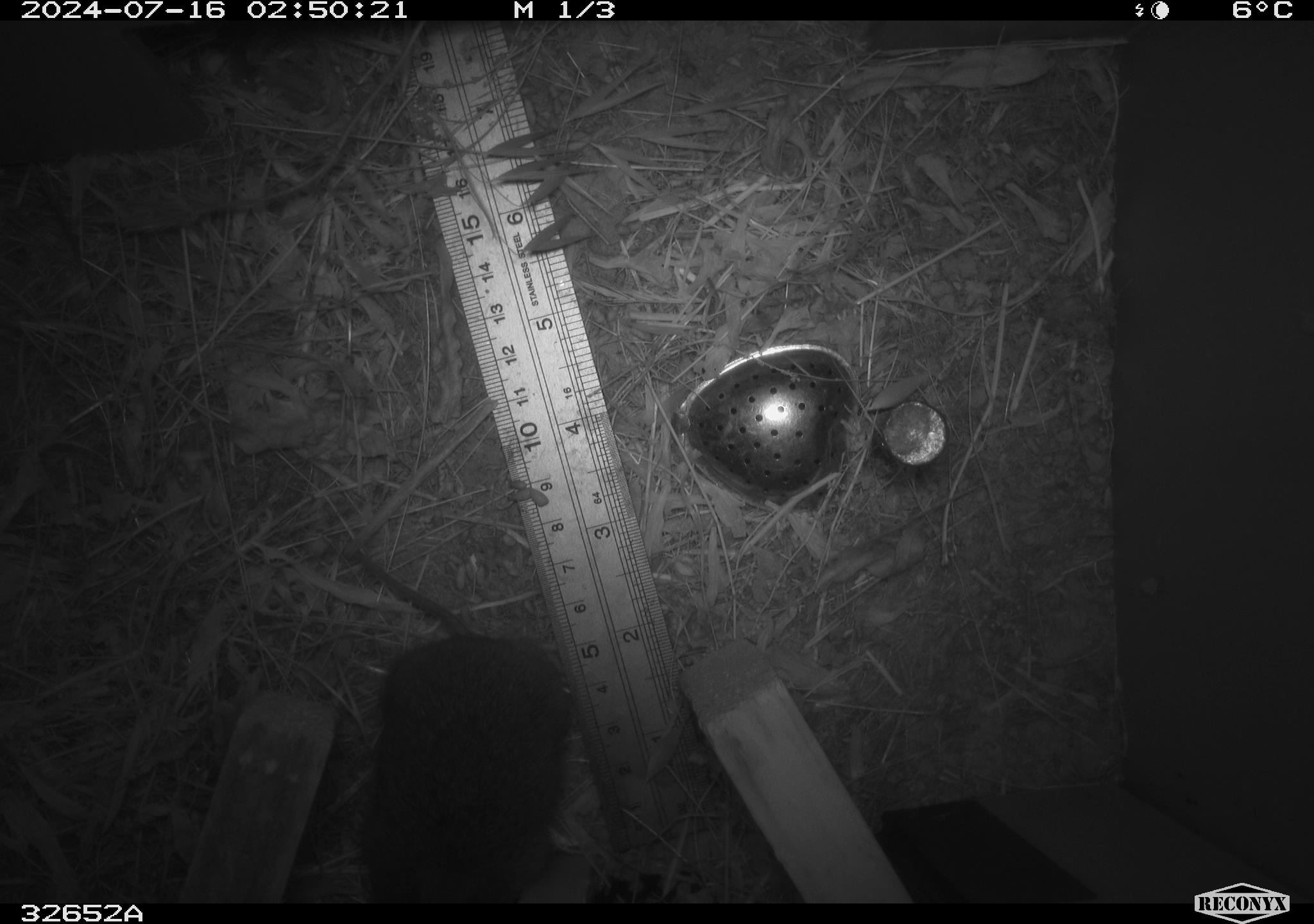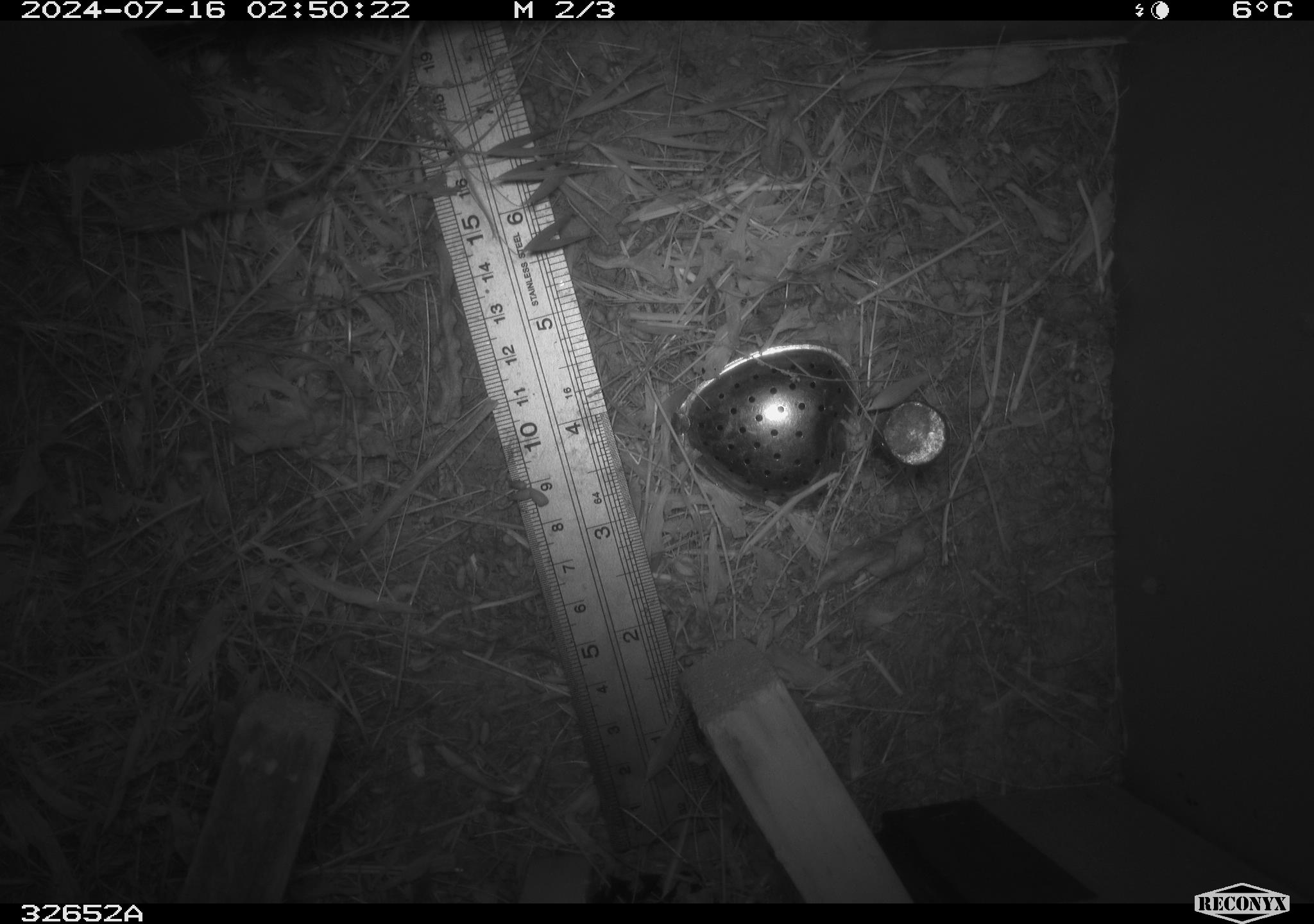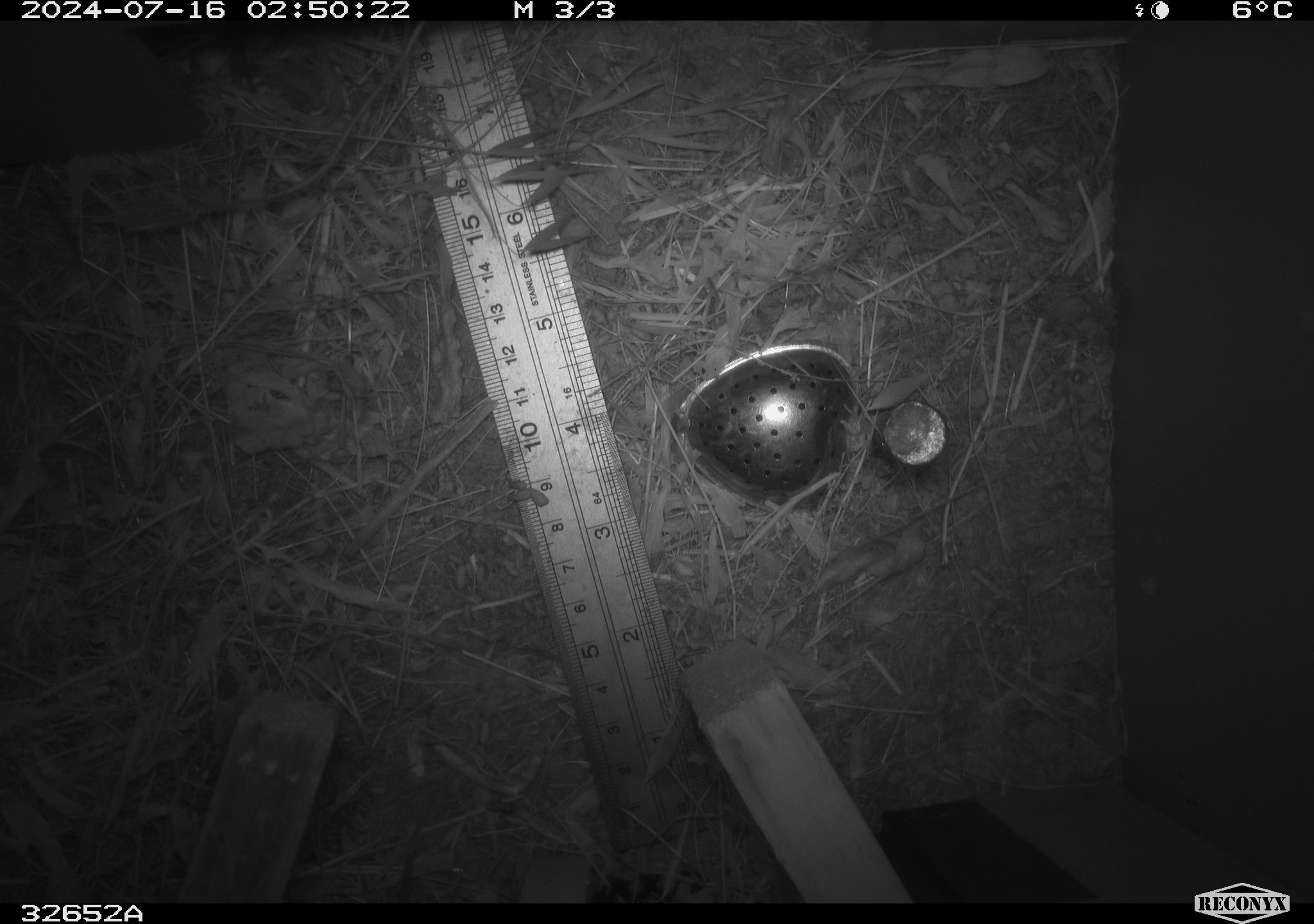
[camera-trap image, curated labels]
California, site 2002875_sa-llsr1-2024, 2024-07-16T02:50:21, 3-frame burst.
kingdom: Animalia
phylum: Chordata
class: Mammalia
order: Rodentia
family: Cricetidae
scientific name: Arvicolinae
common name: voles, lemmings, and muskrats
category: arvicolinae subfamily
Arvicolinae subfamily (voles, lemmings, and muskrats) (Arvicolinae).